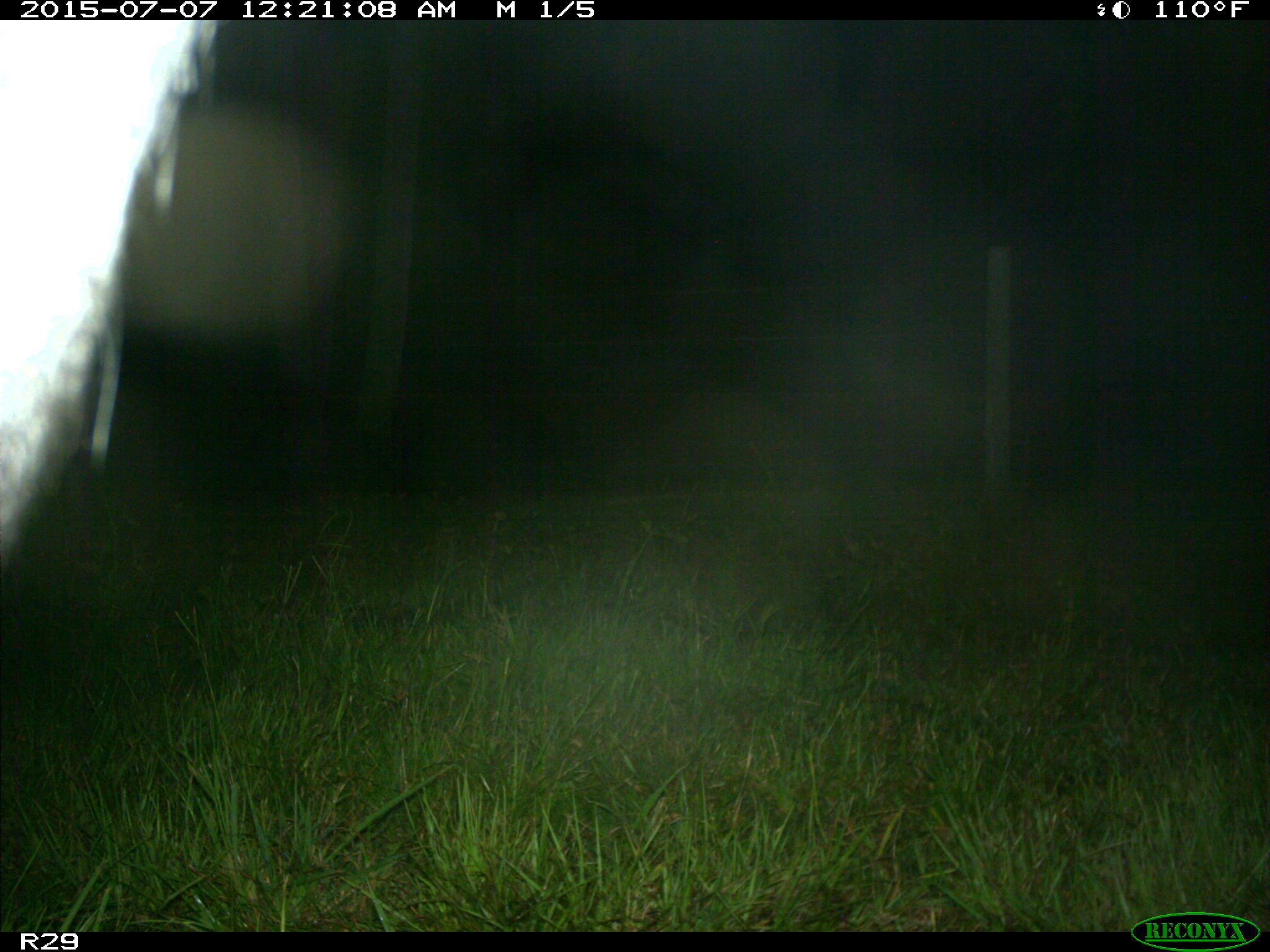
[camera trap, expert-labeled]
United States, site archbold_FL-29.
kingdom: Animalia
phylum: Chordata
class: Mammalia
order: Artiodactyla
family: Bovidae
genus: Bos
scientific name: Bos taurus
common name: domestic cow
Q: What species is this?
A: Bos taurus (domestic cow).